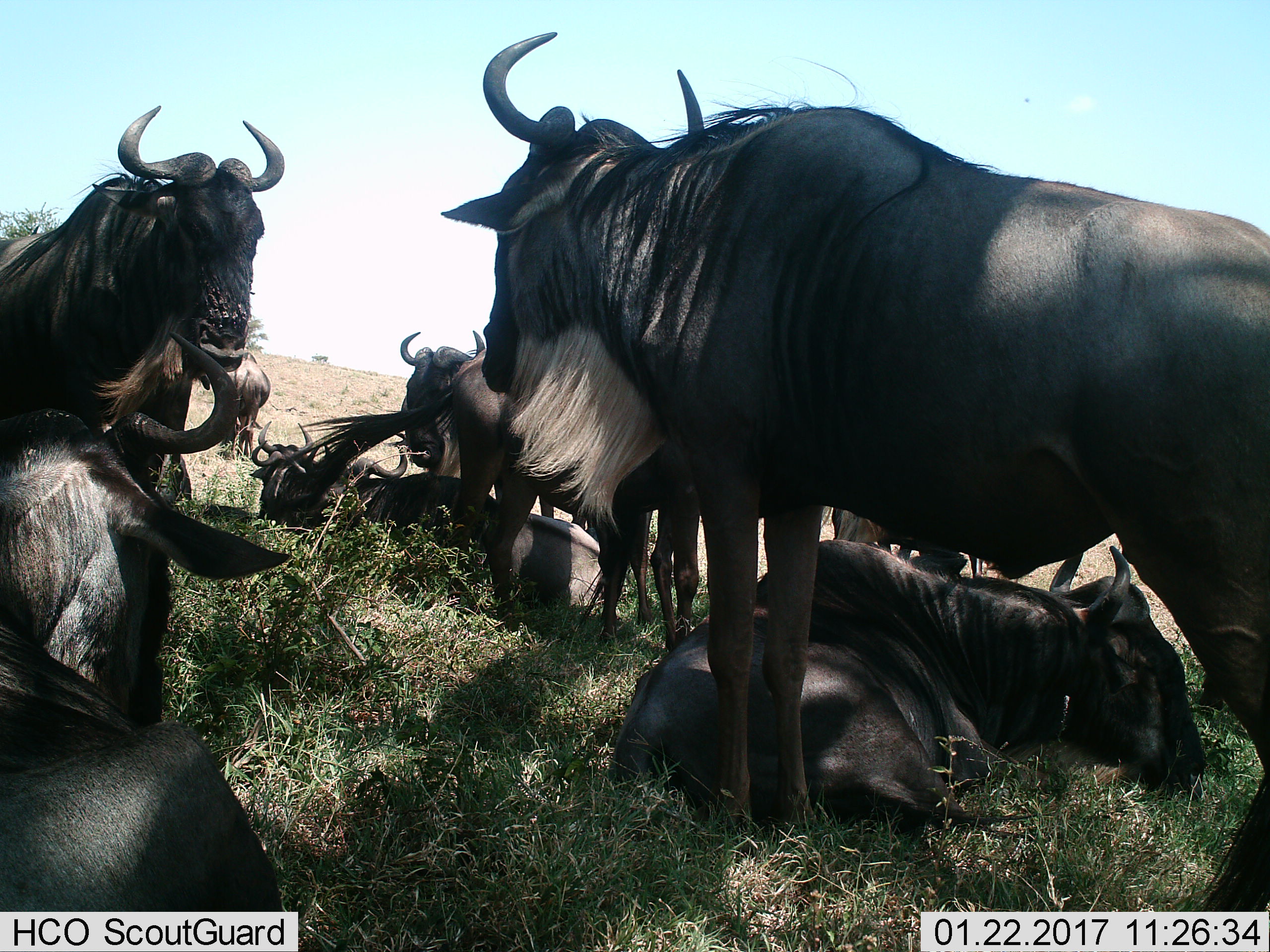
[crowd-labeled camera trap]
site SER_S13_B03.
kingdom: Animalia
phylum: Chordata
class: Mammalia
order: Artiodactyla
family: Bovidae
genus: Connochaetes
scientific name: Connochaetes taurinus taurinus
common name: blue wildebeest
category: wildebeestblue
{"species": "wildebeestblue (blue wildebeest) (Connochaetes taurinus taurinus)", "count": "8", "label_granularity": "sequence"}